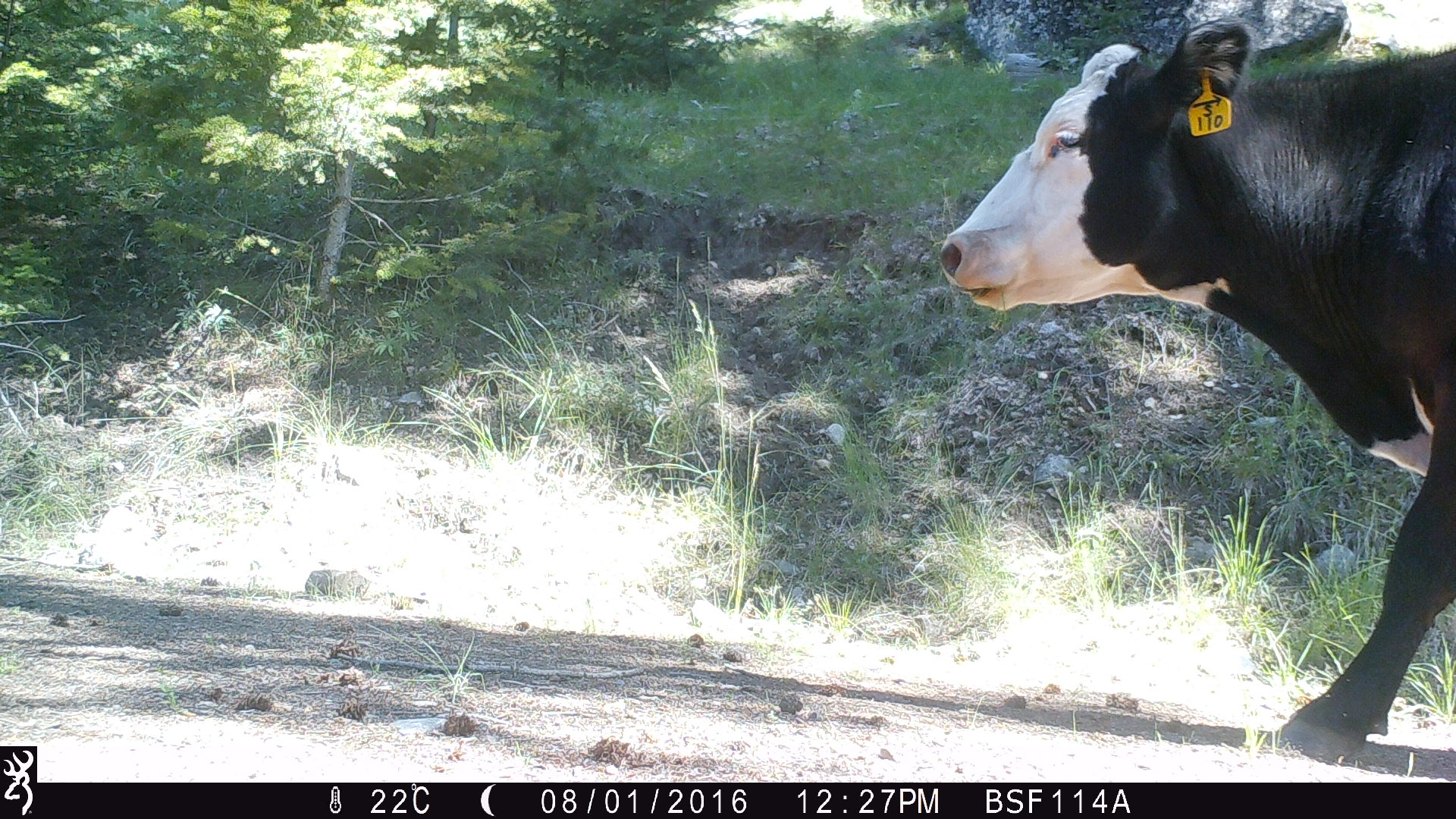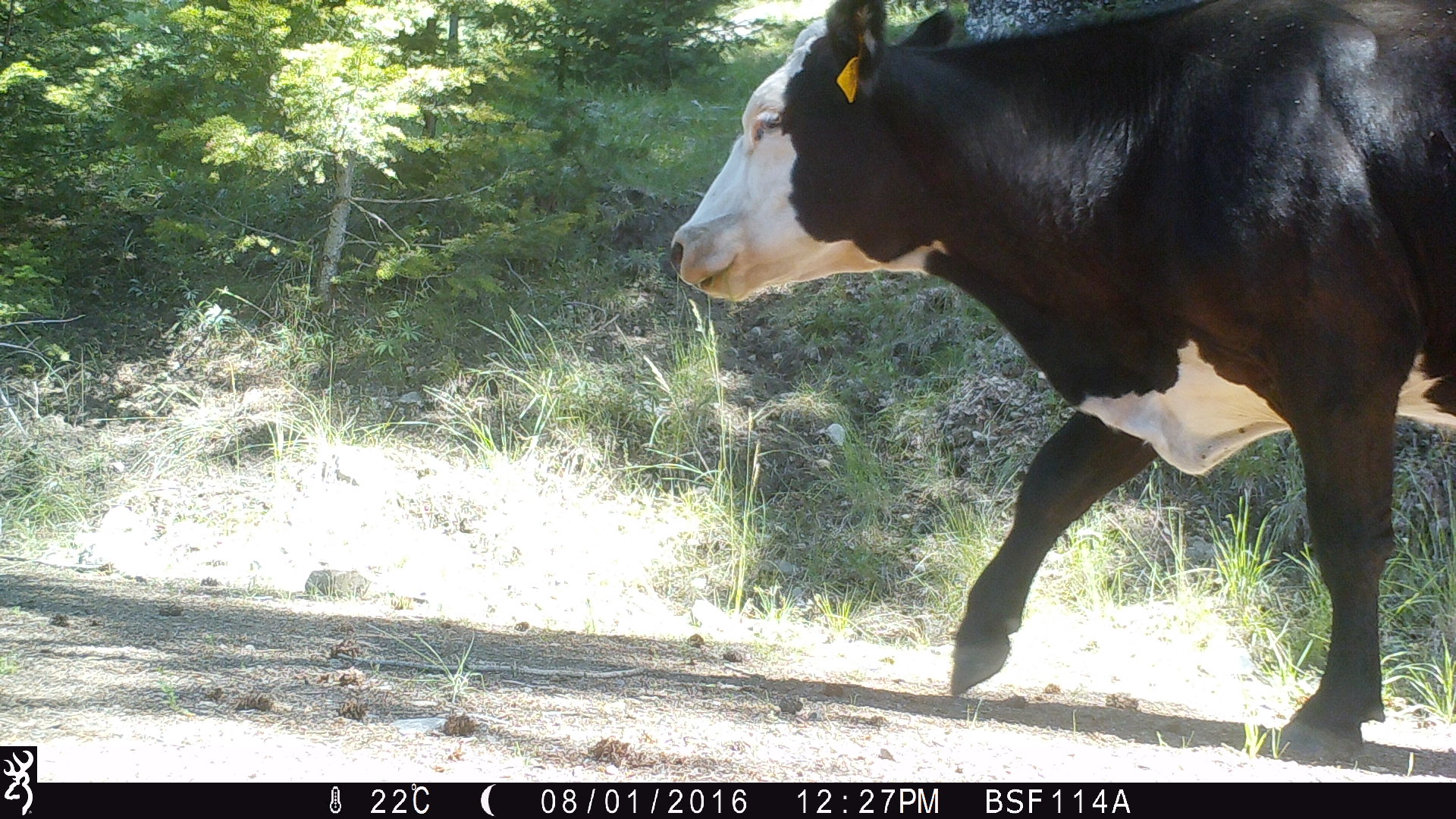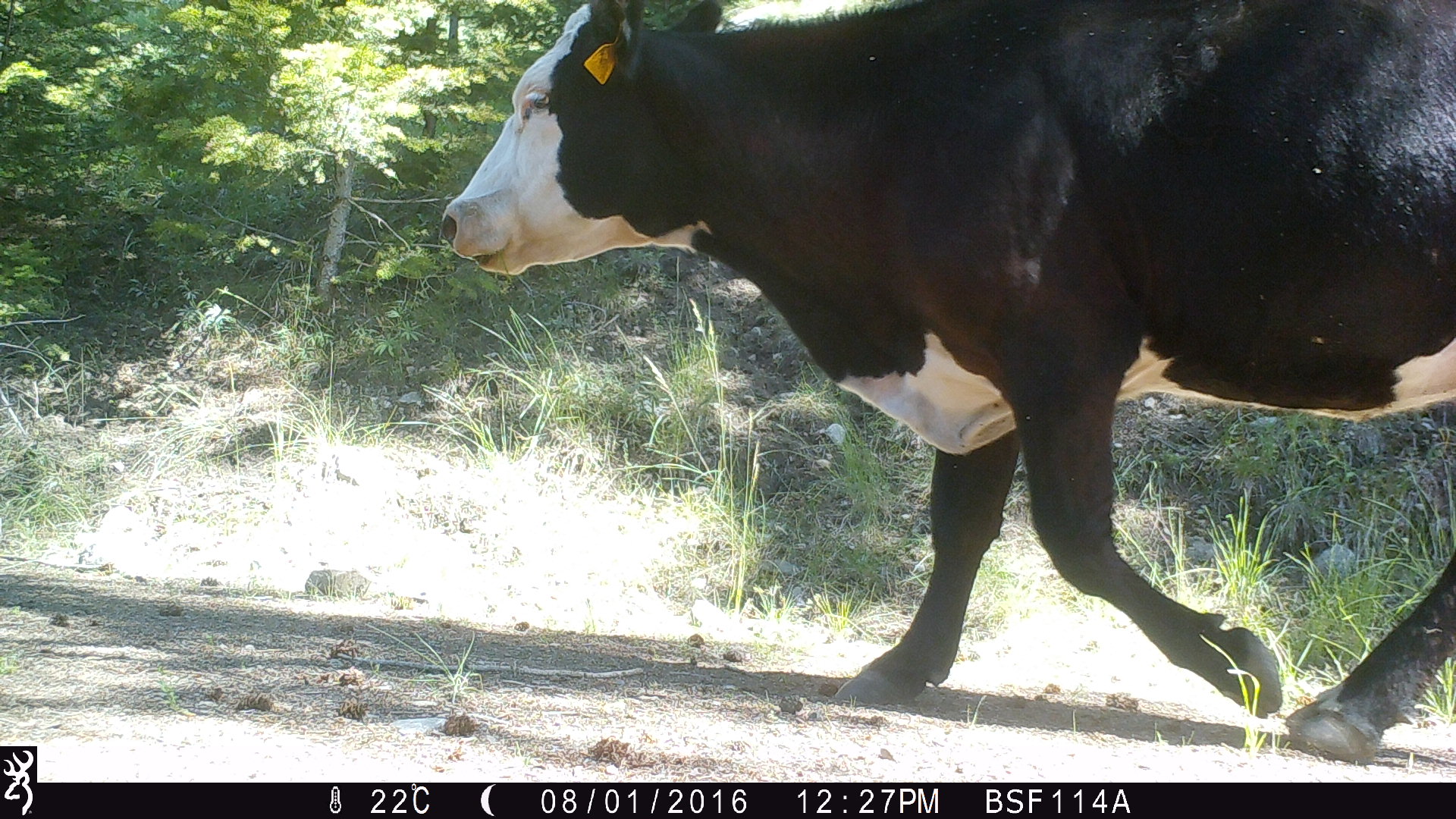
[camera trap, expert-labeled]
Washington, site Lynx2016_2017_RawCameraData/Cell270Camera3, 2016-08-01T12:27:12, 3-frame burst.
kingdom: Animalia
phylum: Chordata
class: Mammalia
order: Artiodactyla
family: Bovidae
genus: Bos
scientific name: Bos taurus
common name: domestic cattle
Domestic cattle (Bos taurus). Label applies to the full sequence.